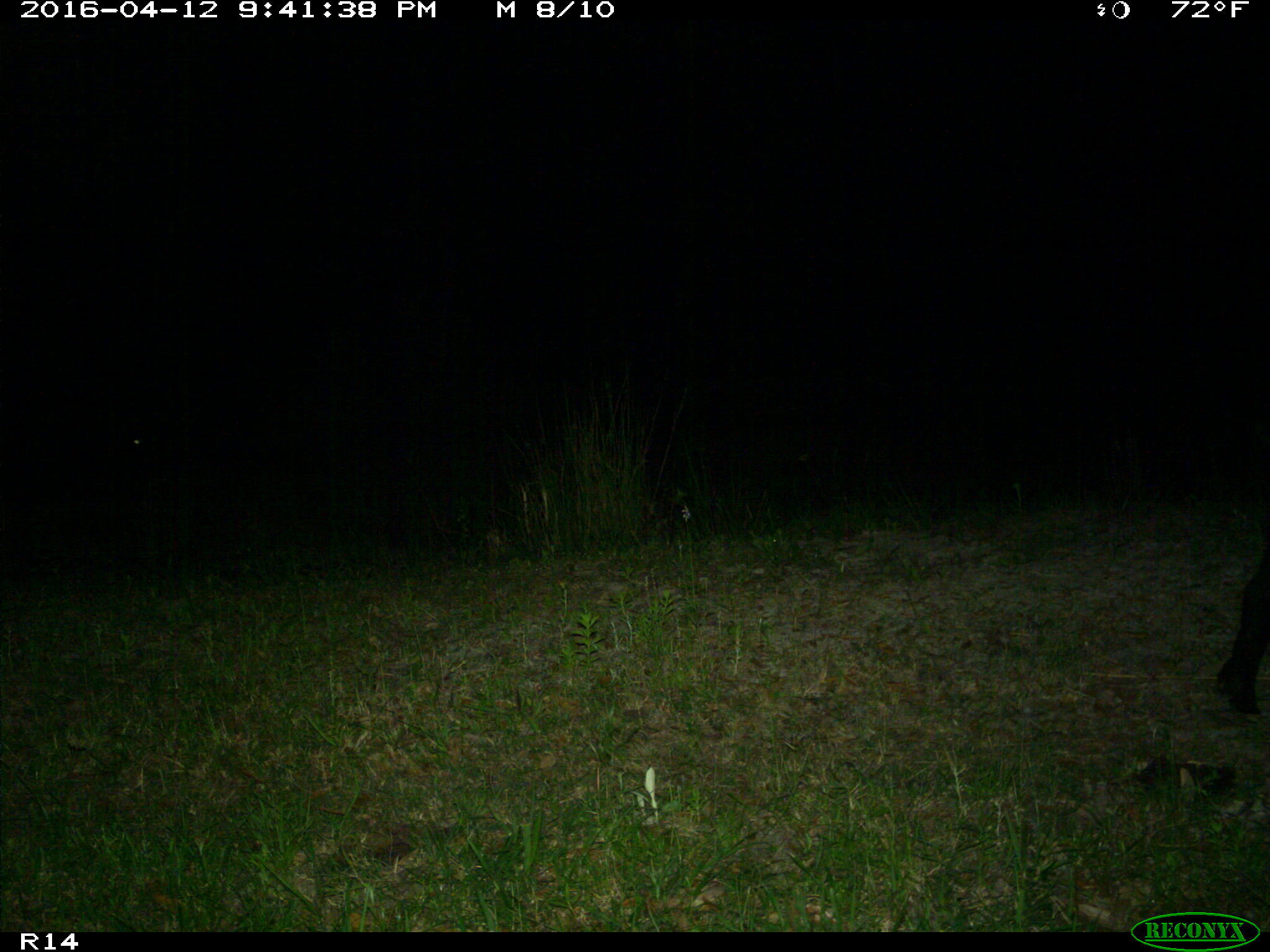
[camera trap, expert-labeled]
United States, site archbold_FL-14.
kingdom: Animalia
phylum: Chordata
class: Mammalia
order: Artiodactyla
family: Suidae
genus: Sus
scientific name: Sus scrofa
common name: wild boar